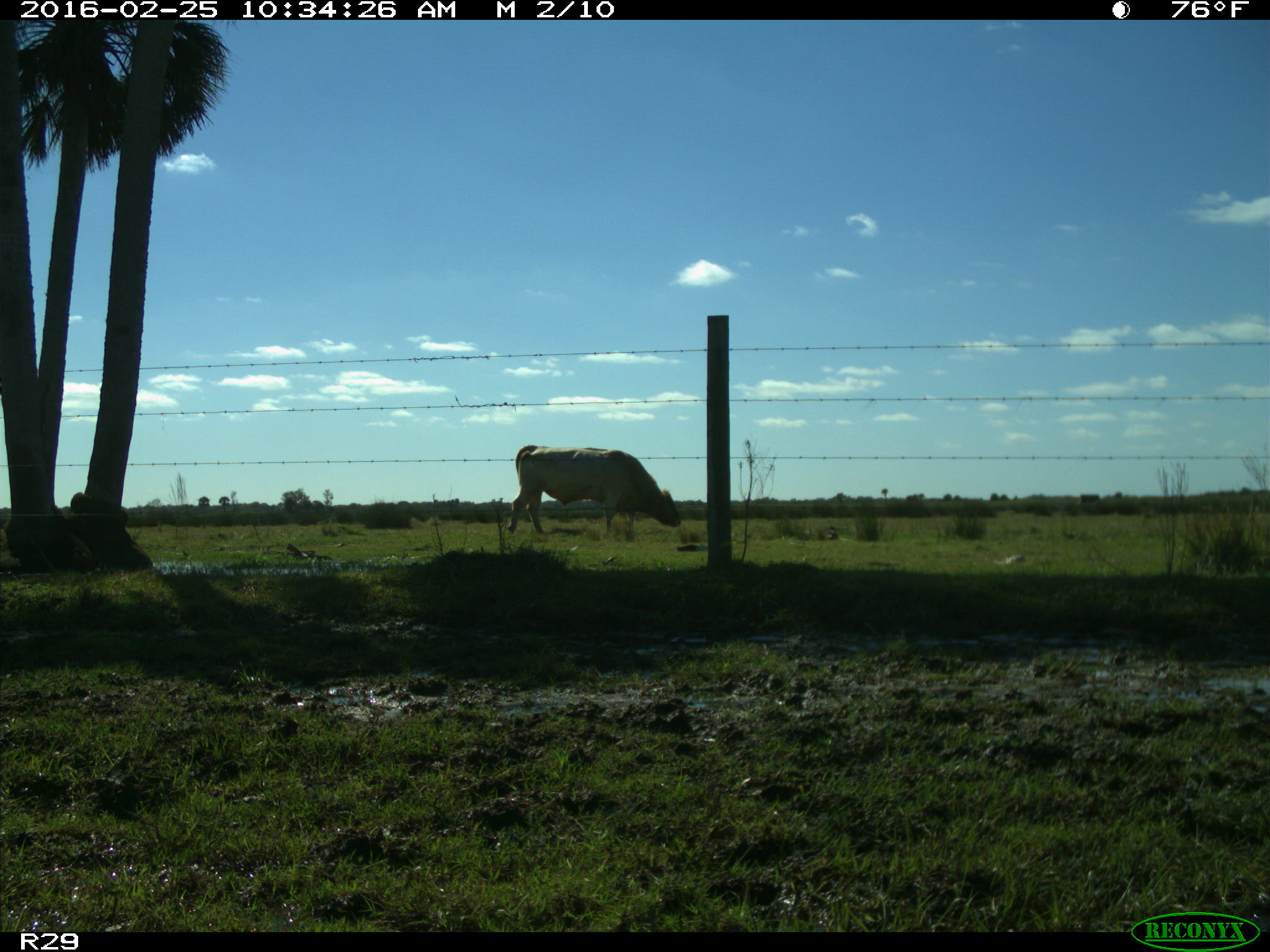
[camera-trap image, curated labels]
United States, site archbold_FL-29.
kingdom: Animalia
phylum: Chordata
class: Mammalia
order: Artiodactyla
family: Bovidae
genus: Bos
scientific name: Bos taurus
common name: domestic cow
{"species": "Bos taurus (domestic cow)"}